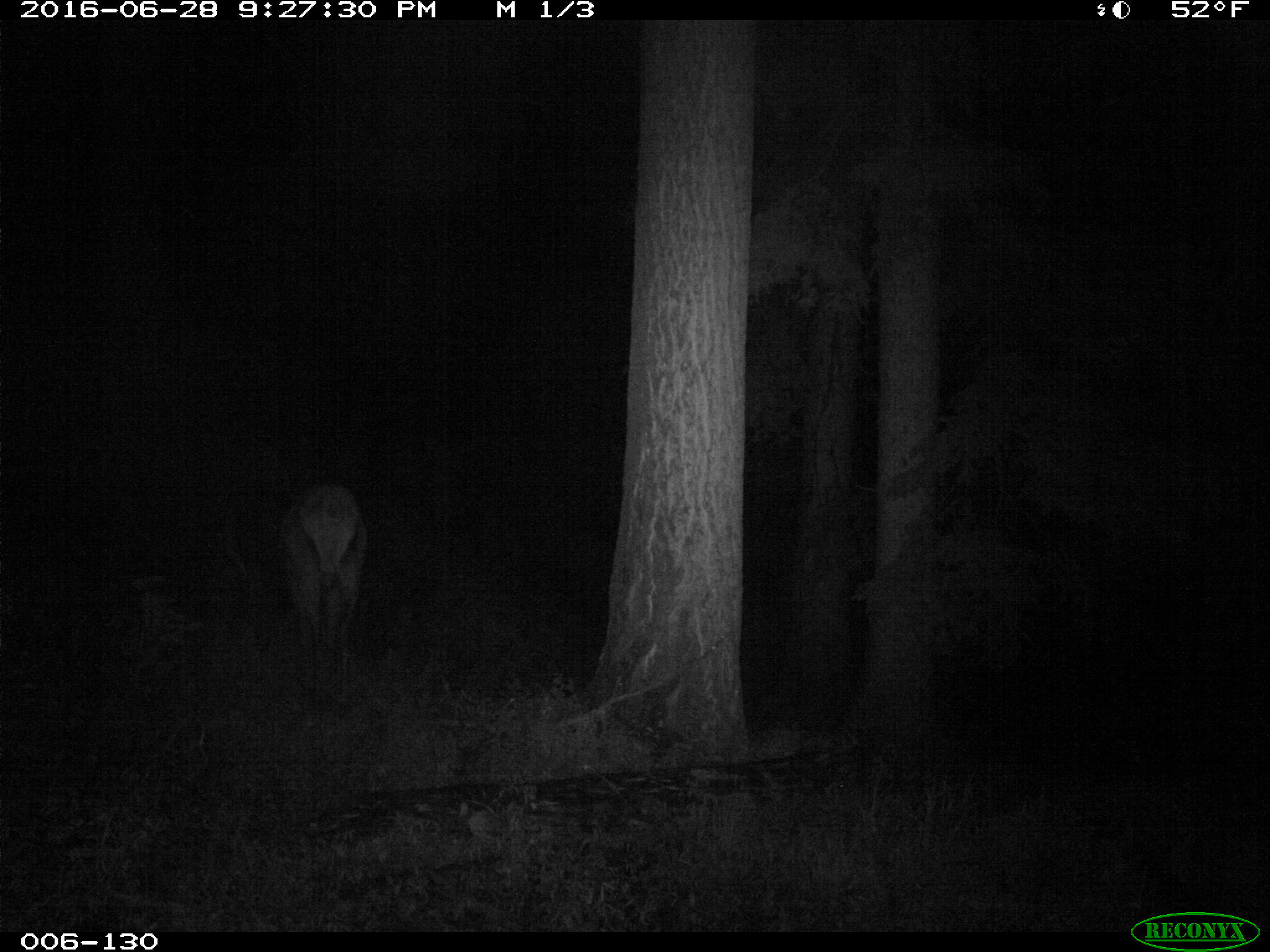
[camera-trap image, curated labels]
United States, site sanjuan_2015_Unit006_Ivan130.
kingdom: Animalia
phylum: Chordata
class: Mammalia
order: Artiodactyla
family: Cervidae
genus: Cervus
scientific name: Cervus elaphus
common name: red deer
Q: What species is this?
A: Cervus elaphus (red deer).